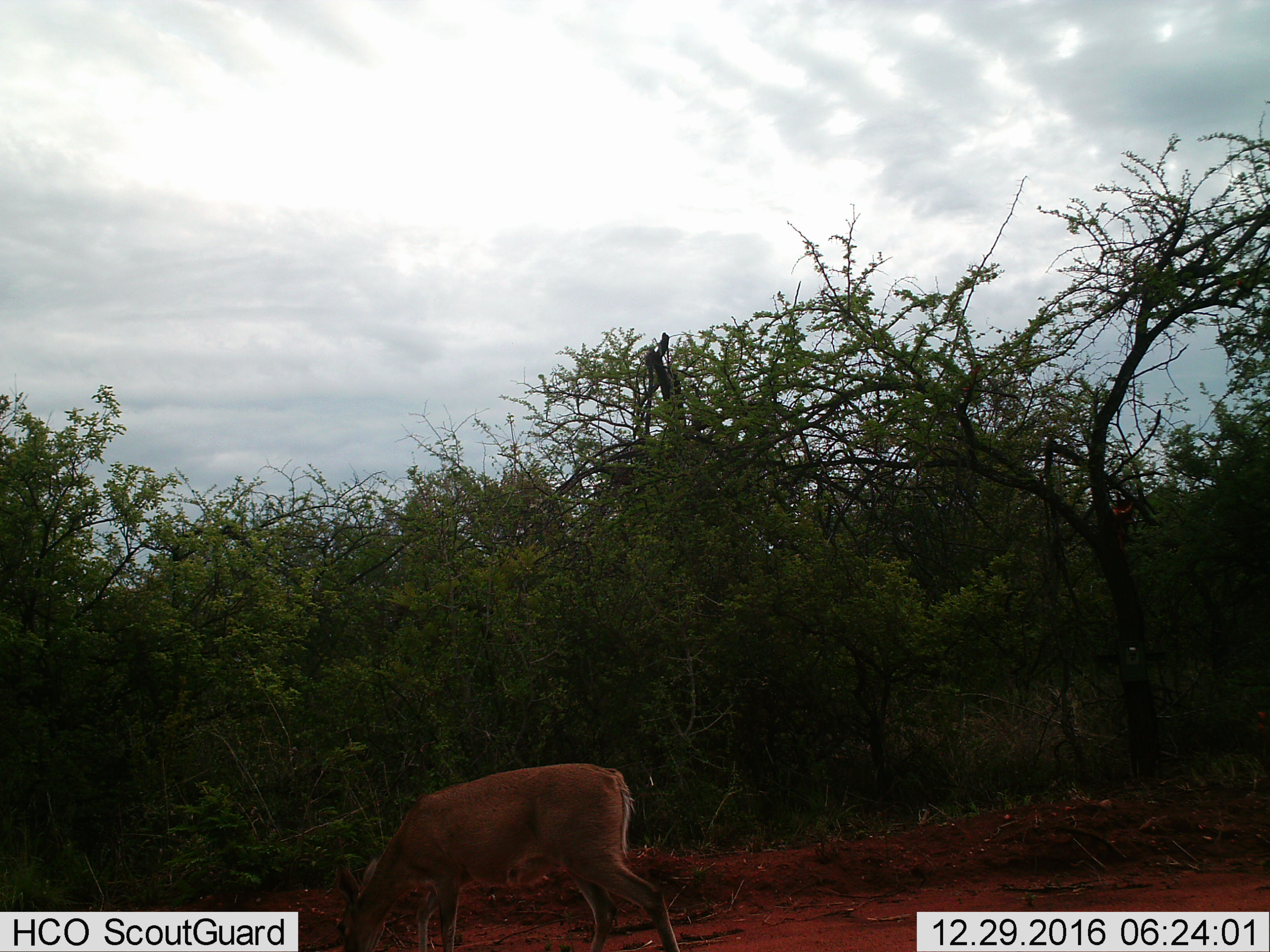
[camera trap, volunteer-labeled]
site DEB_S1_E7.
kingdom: Animalia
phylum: Chordata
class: Mammalia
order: Artiodactyla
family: Bovidae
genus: Sylvicapra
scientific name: Sylvicapra grimmia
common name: common duiker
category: duikercommongrey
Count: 1.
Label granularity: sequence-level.